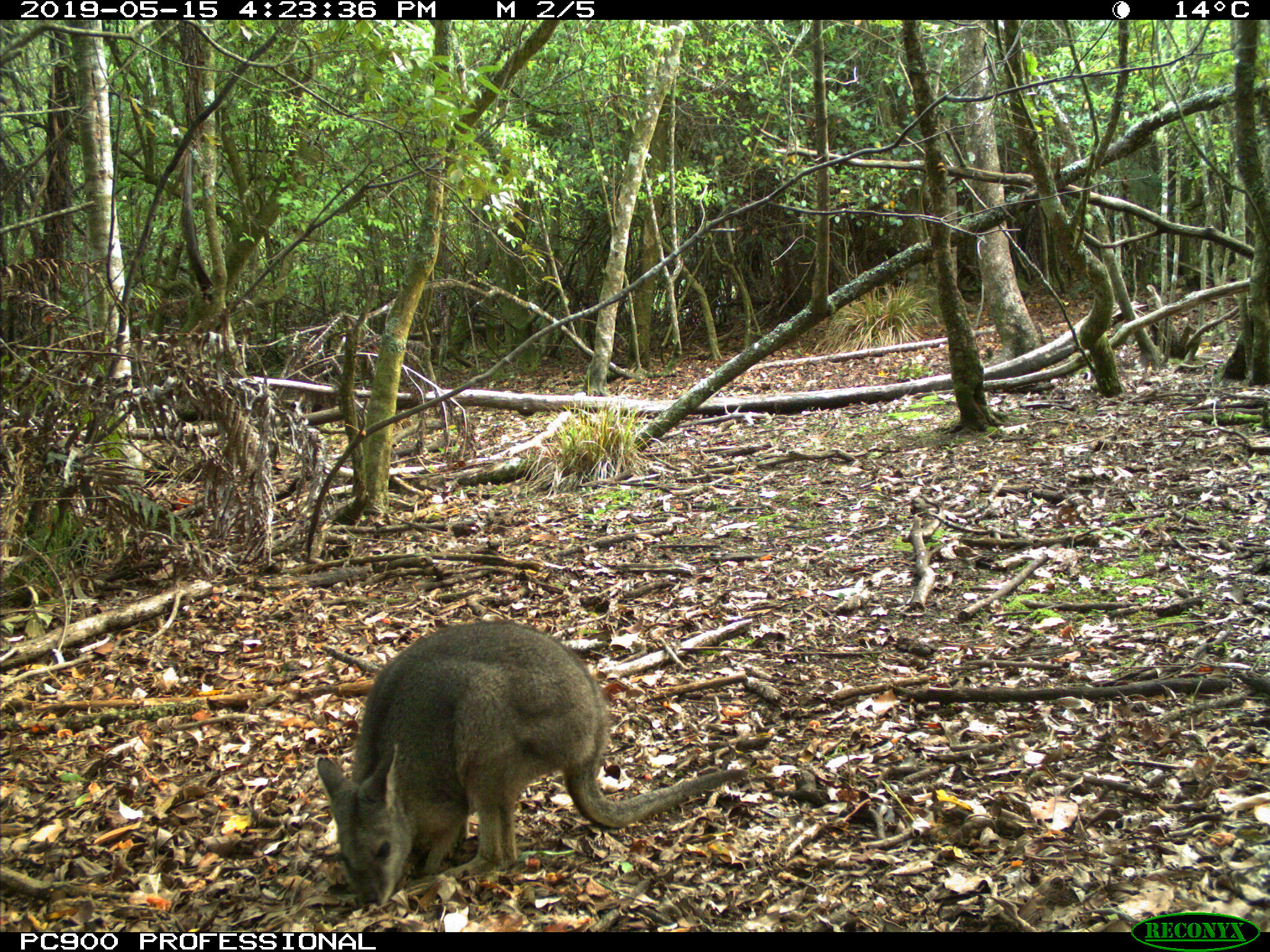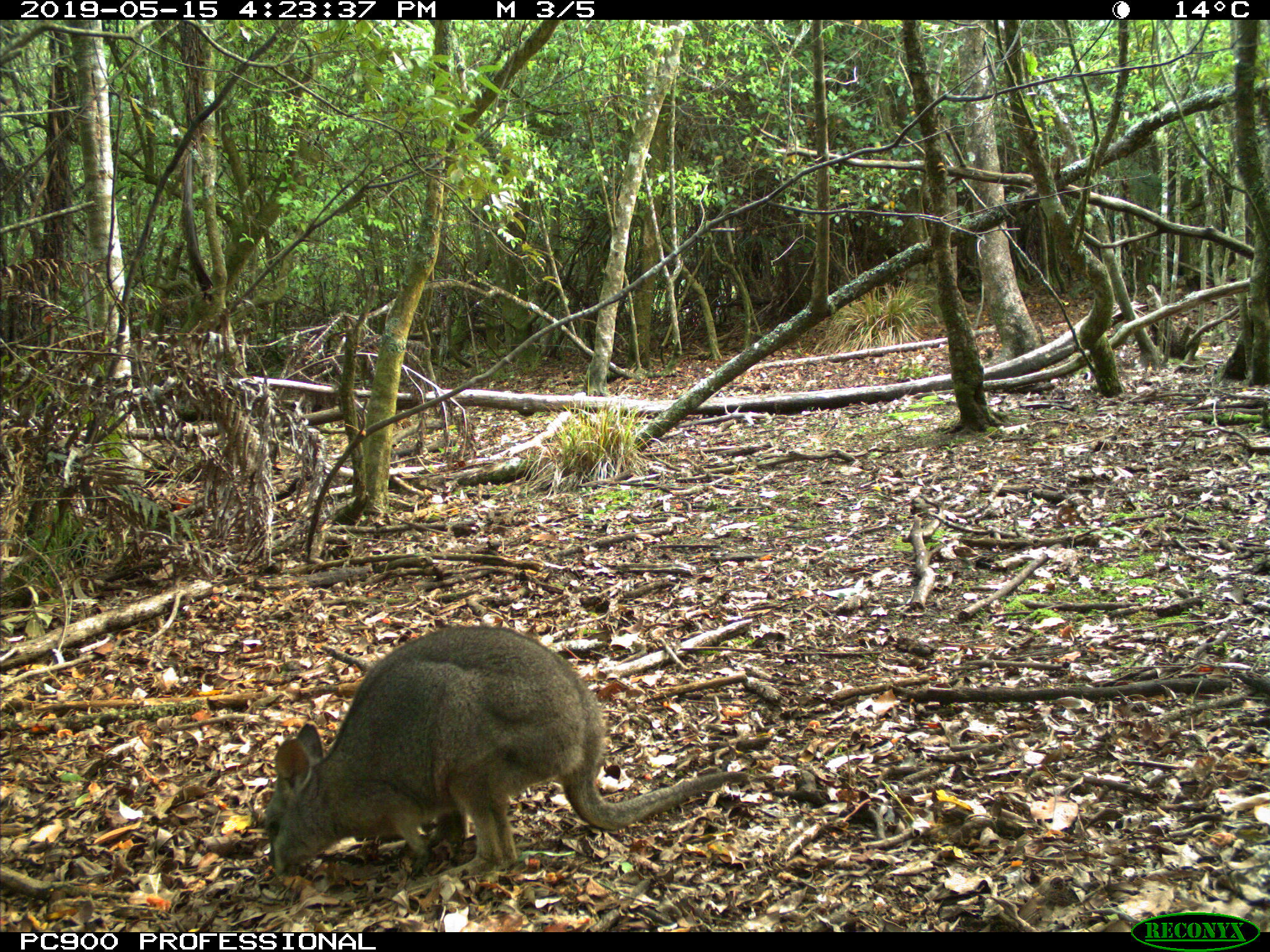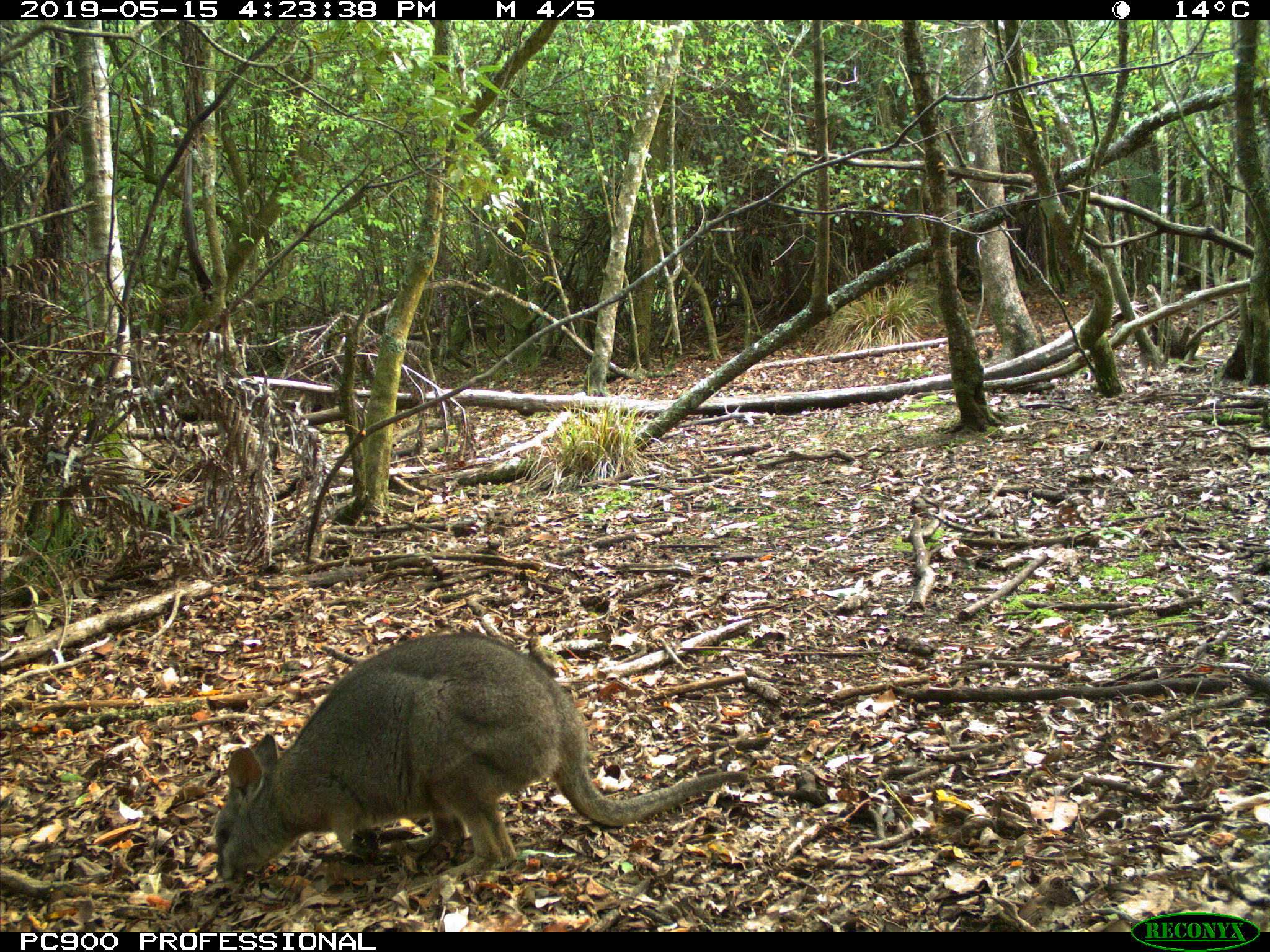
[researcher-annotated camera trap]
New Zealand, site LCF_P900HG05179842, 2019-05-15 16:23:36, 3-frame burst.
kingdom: Animalia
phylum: Chordata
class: Mammalia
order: Diprotodontia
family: Macropodidae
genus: Notamacropus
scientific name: Notamacropus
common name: wallaby